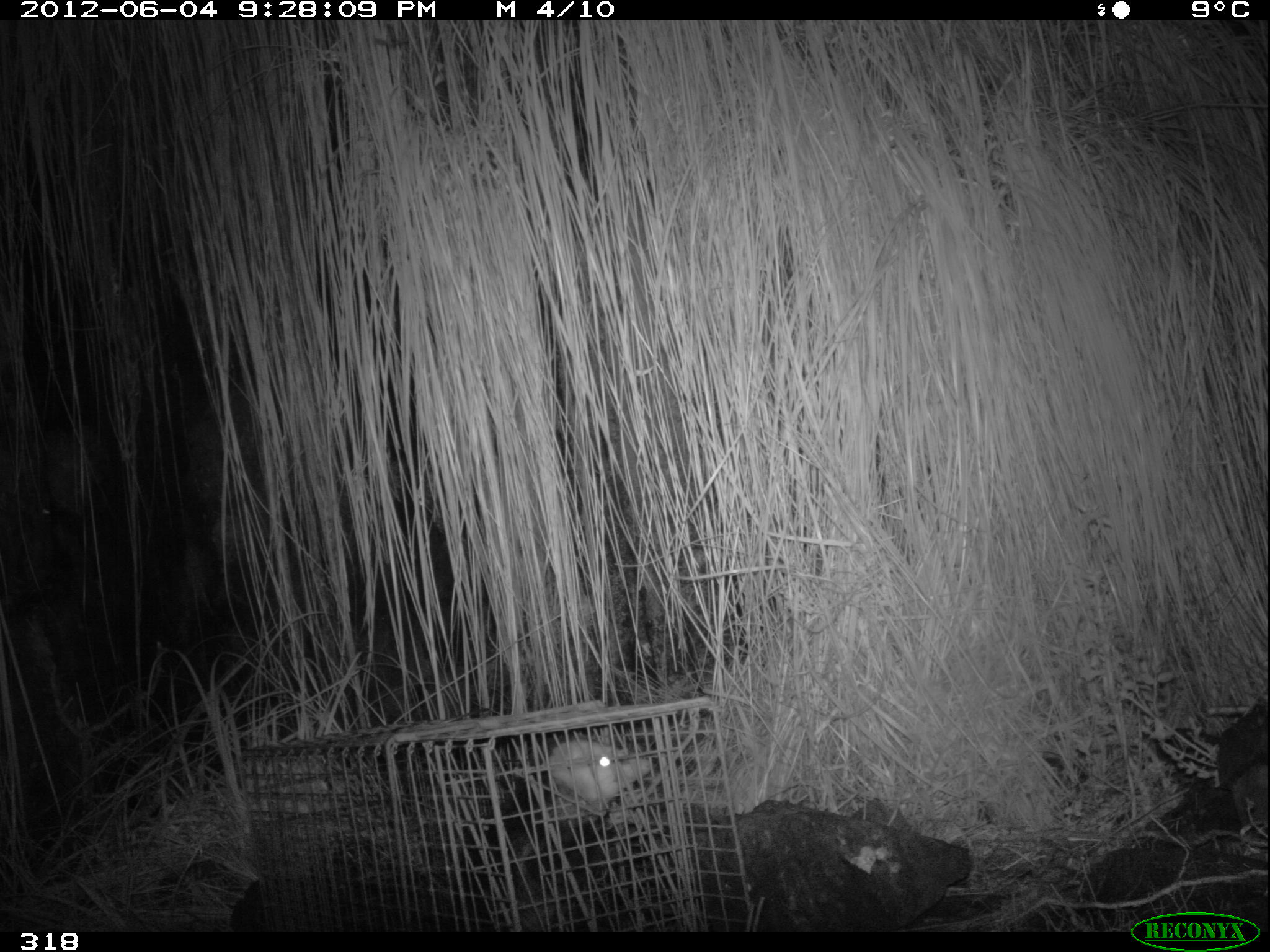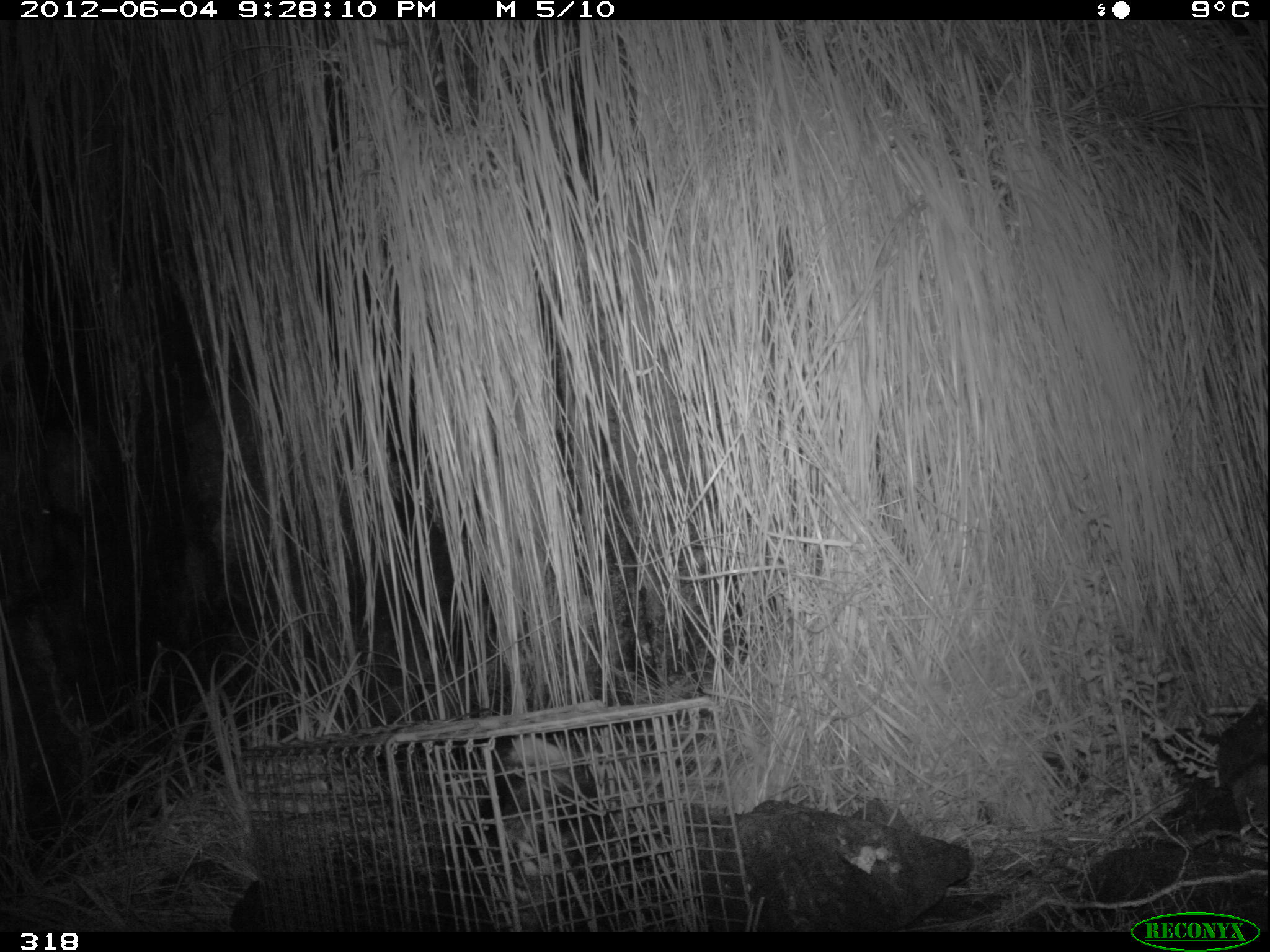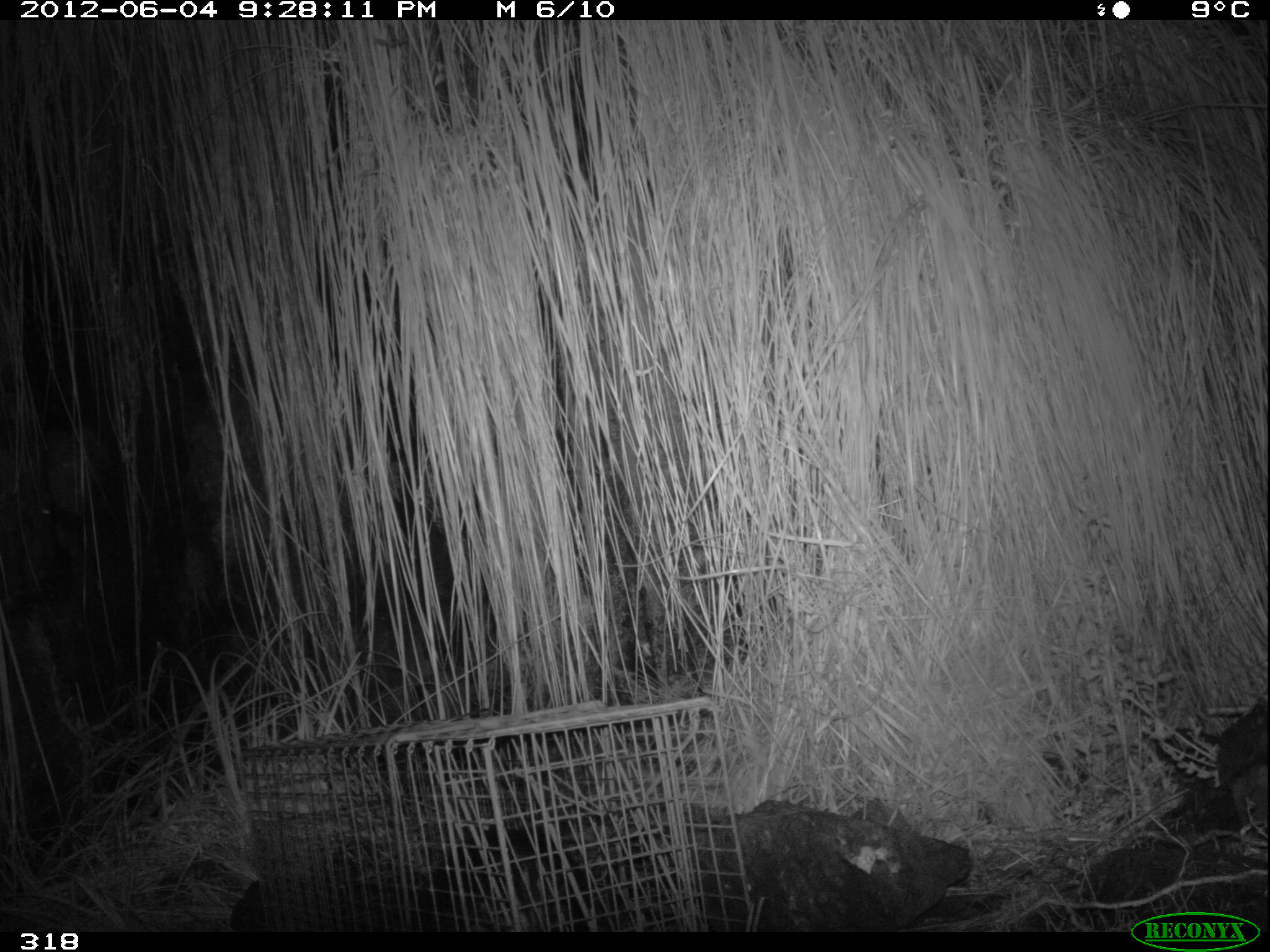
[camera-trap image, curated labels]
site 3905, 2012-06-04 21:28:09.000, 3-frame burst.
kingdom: Animalia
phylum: Chordata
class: Mammalia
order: Didelphimorphia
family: Didelphidae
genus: Didelphis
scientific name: Didelphis pernigra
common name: andean white-eared opossum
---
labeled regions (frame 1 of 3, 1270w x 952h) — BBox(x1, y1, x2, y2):
didelphis pernigra: BBox(434, 739, 652, 929)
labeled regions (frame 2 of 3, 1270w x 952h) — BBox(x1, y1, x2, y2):
didelphis pernigra: BBox(426, 734, 615, 932)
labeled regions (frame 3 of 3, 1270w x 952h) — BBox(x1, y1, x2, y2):
didelphis pernigra: BBox(410, 826, 607, 933)